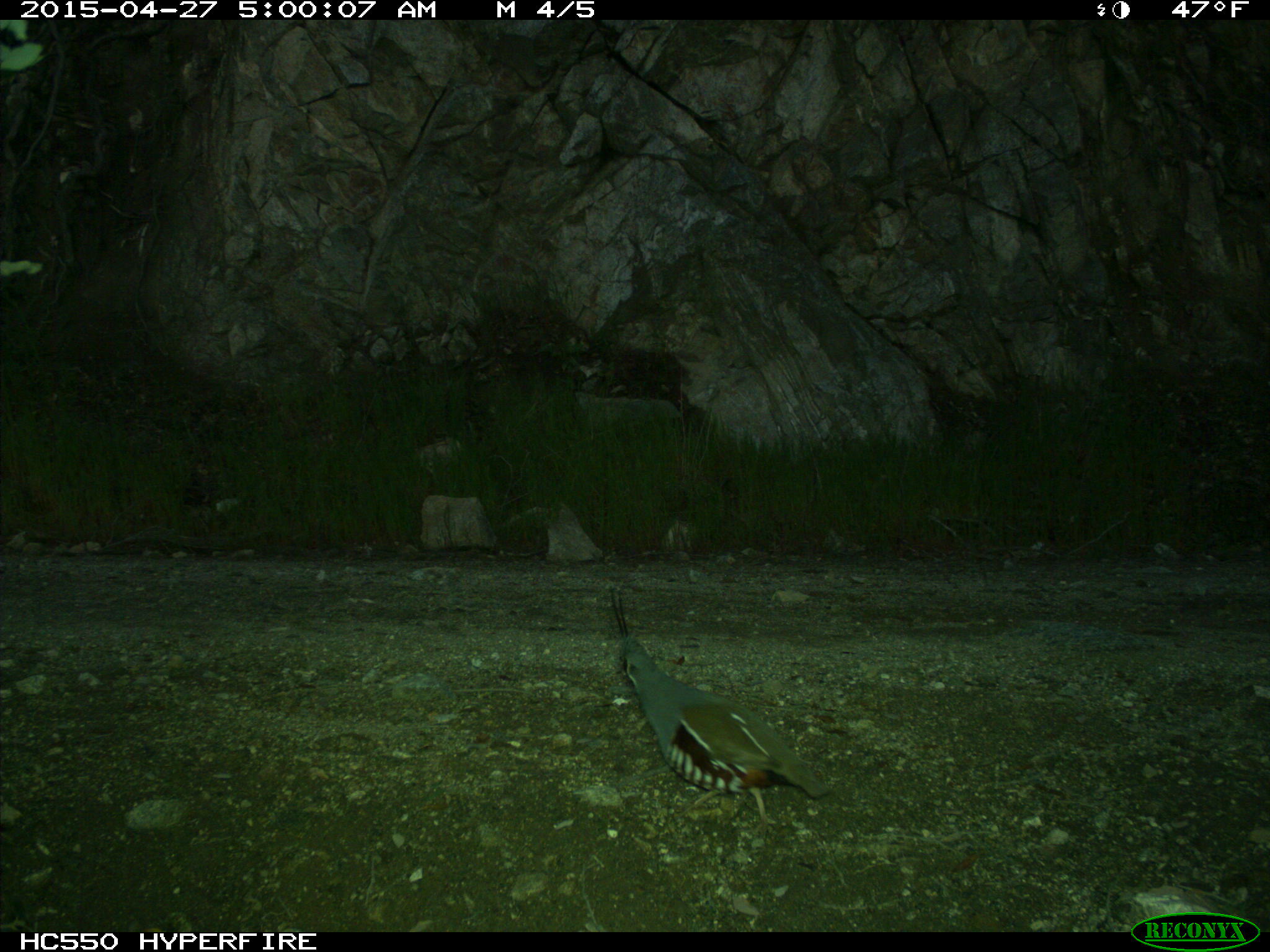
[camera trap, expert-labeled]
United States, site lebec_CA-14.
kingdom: Animalia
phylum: Chordata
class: Aves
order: Galliformes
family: Odontophoridae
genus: Callipepla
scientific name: Callipepla californica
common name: california quail